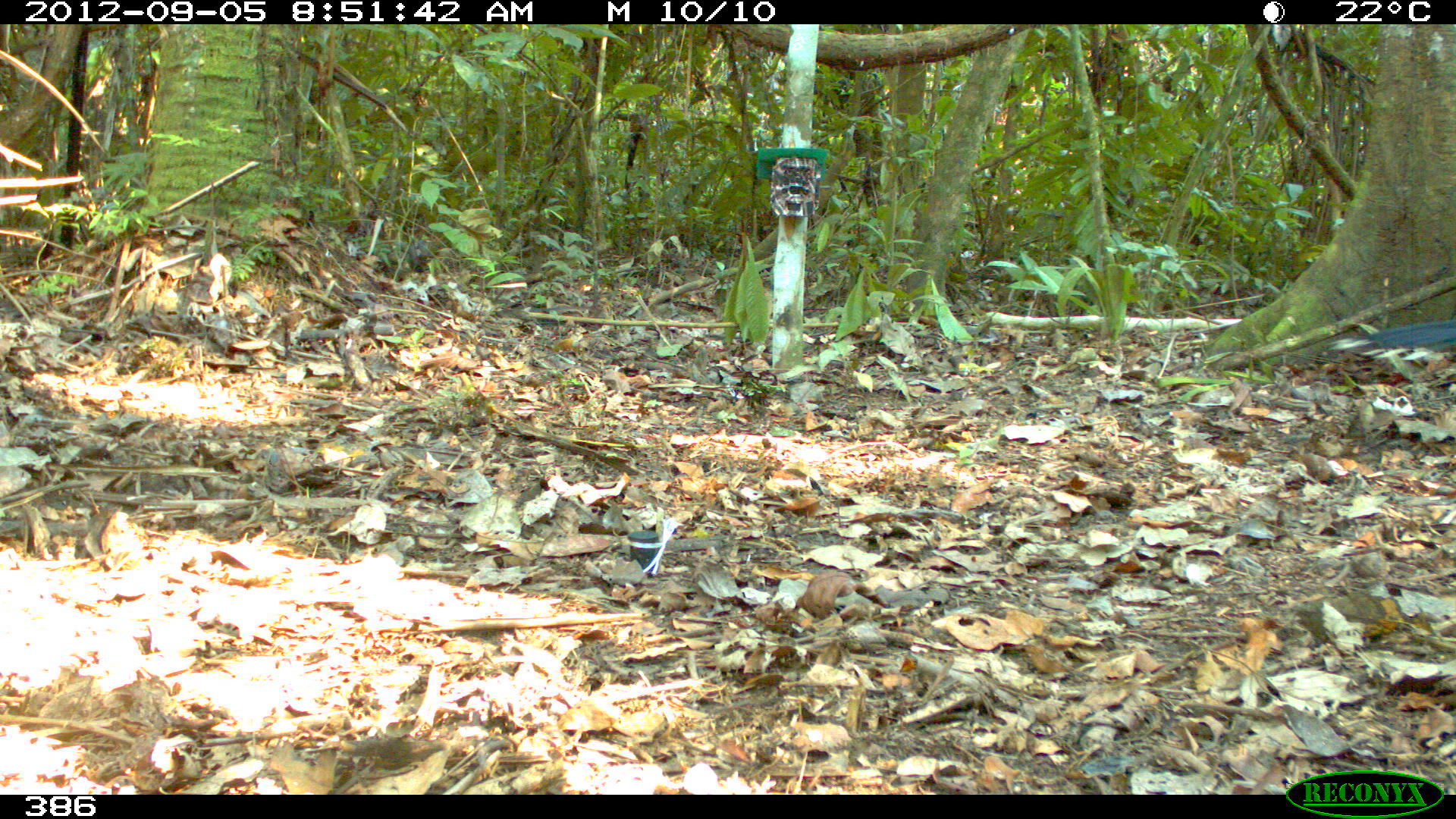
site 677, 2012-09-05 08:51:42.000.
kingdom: Animalia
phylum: Chordata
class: Aves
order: Galliformes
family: Cracidae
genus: Mitu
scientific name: Mitu tuberosum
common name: razor-billed curassow